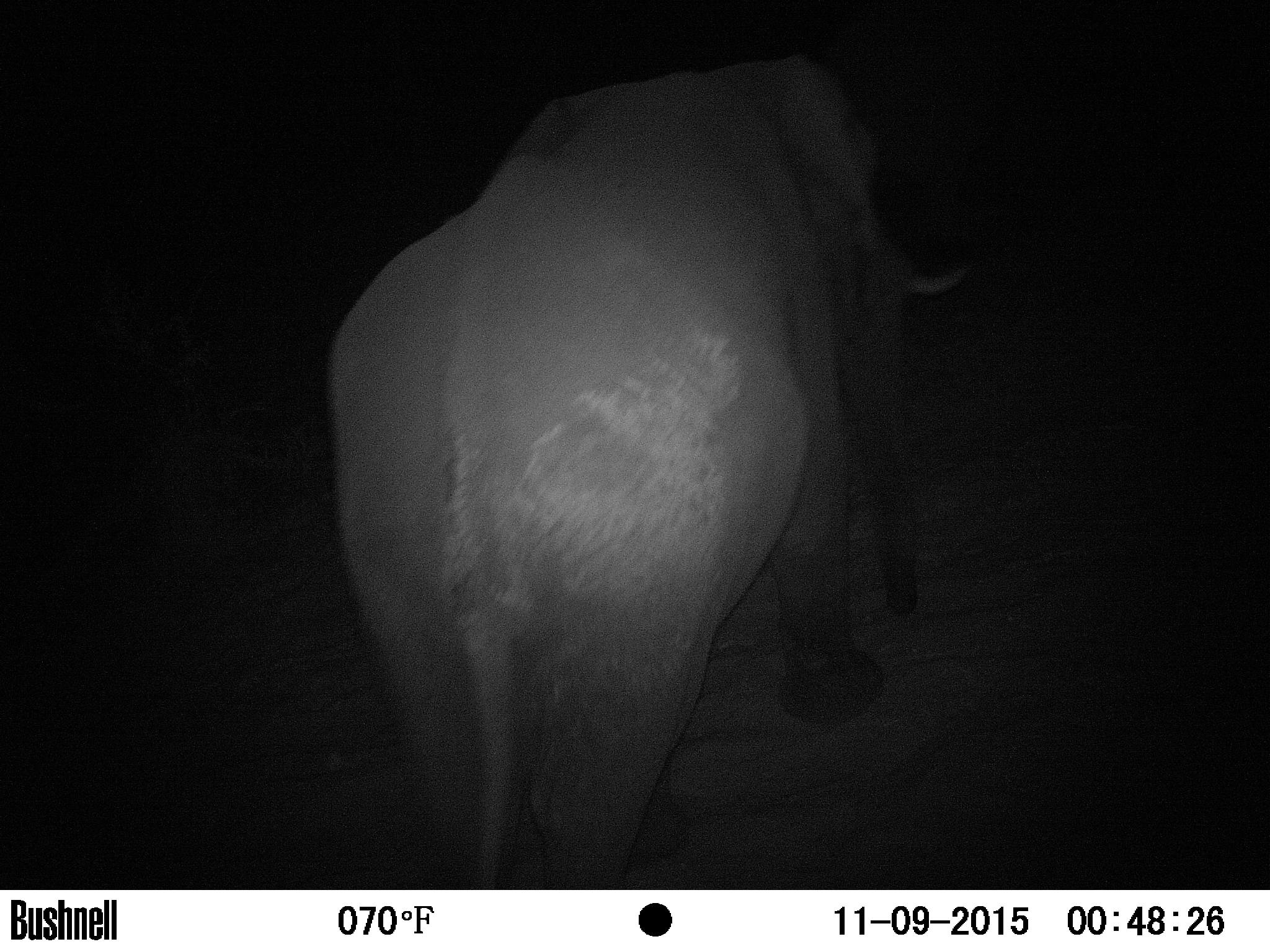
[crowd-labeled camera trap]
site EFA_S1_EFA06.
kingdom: Animalia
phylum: Chordata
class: Mammalia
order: Proboscidea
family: Elephantidae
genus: Loxodonta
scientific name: Loxodonta africana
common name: african bush elephant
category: elephant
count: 1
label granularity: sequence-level